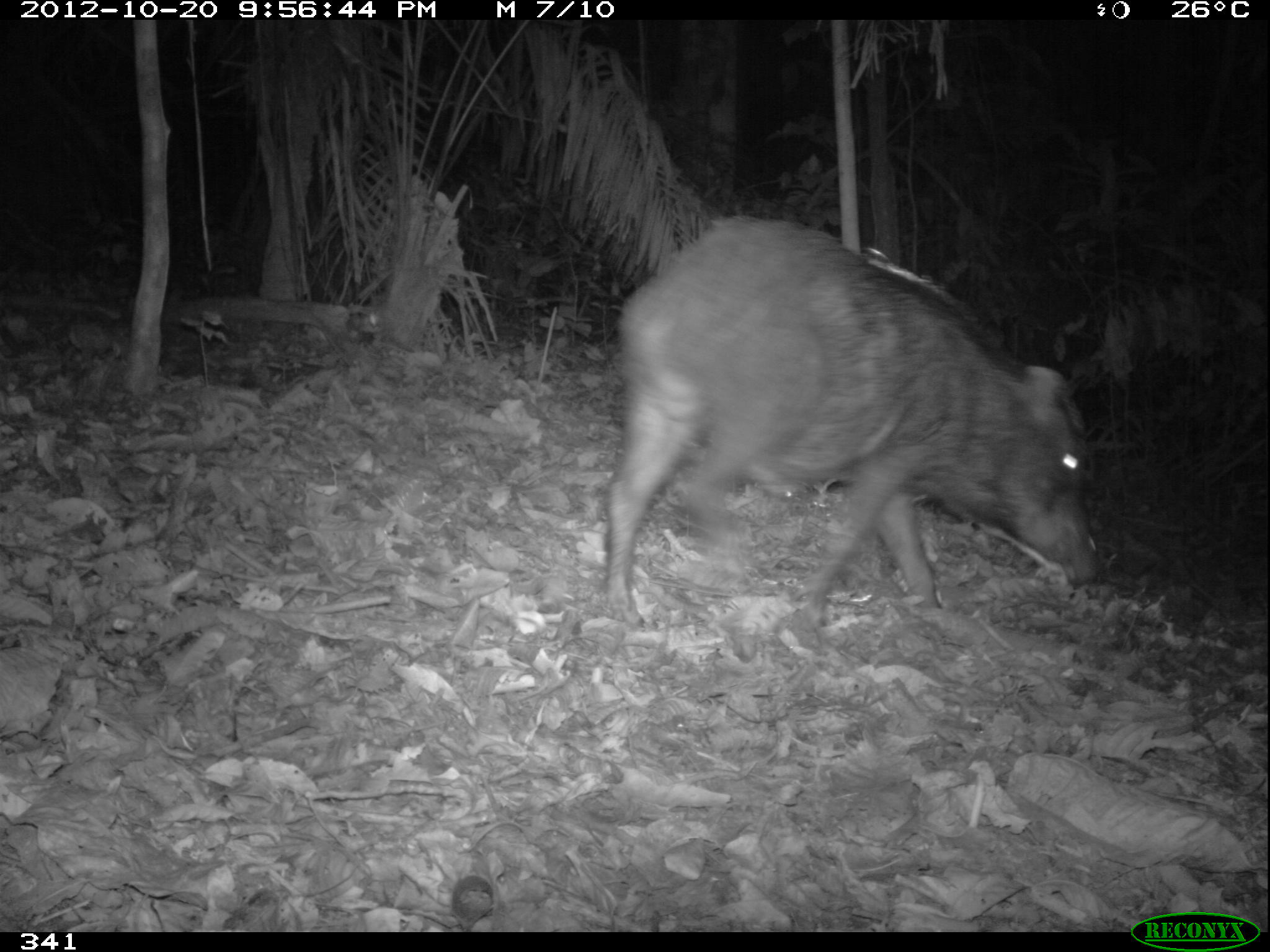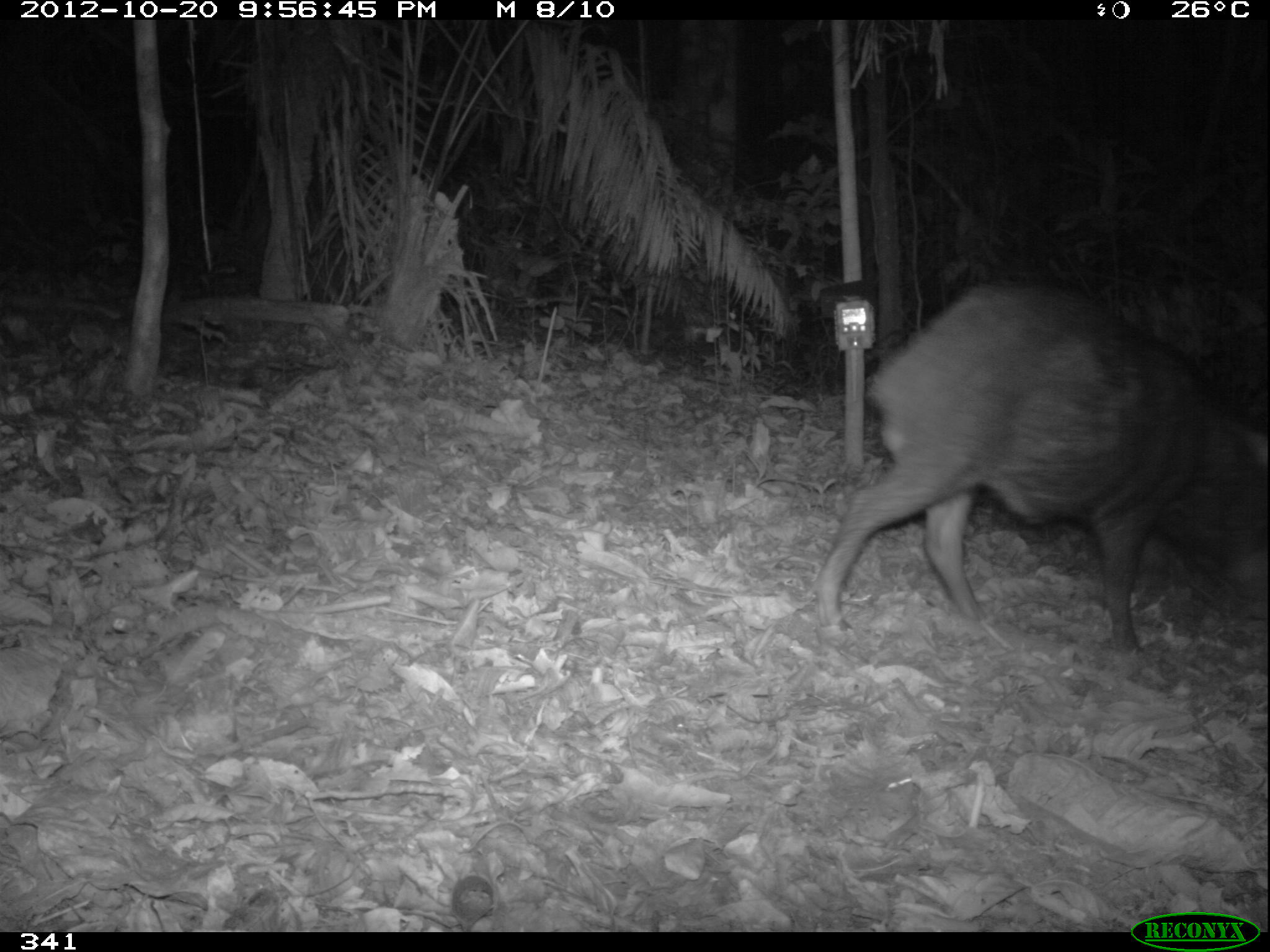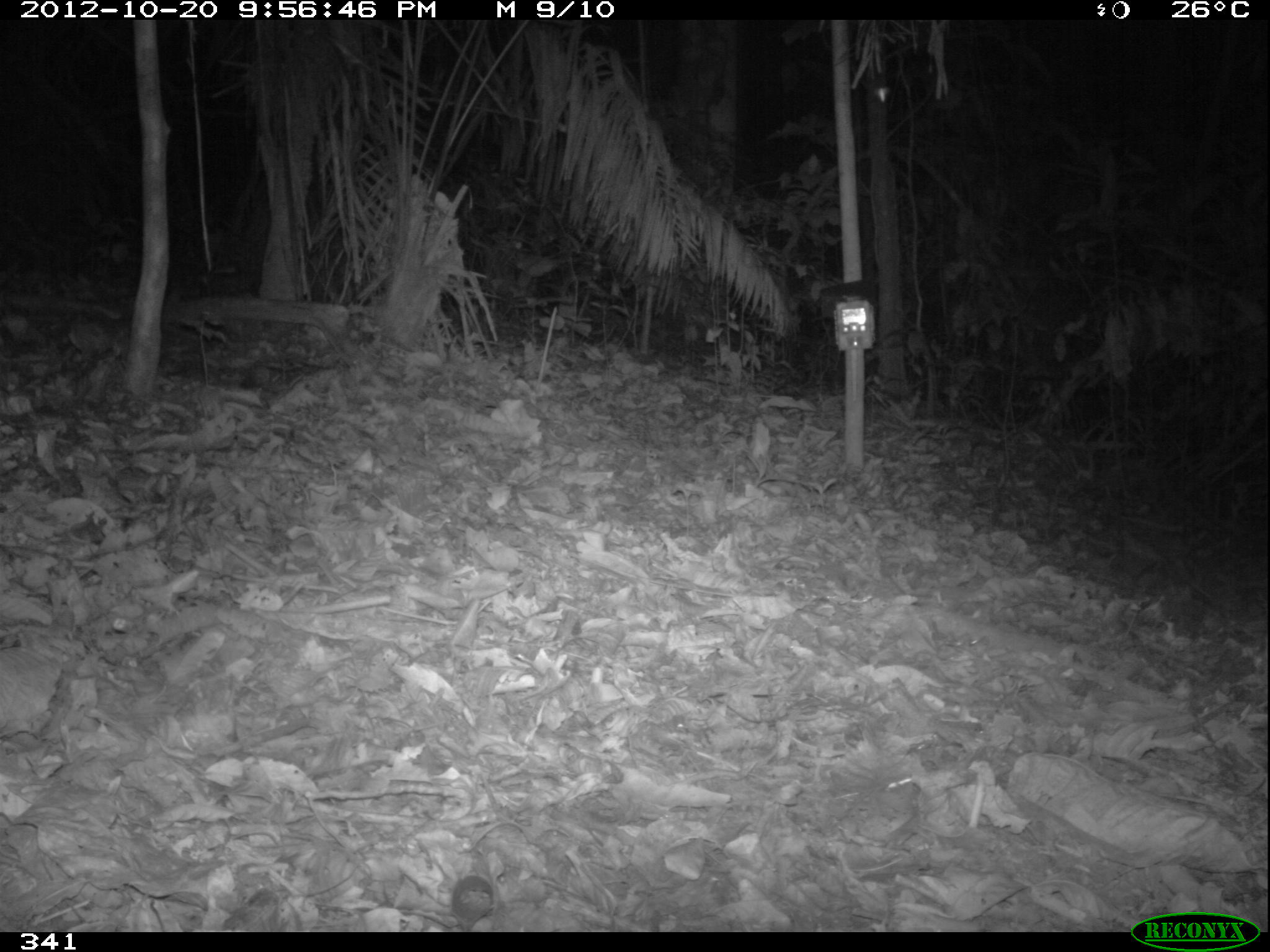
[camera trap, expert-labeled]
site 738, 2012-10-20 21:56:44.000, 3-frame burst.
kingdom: Animalia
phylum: Chordata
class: Mammalia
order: Artiodactyla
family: Tayassuidae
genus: Tayassu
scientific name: Tayassu pecari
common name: white-lipped peccary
Tayassu pecari (white-lipped peccary).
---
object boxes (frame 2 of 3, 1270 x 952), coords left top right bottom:
tayassu pecari: 813 280 1269 651